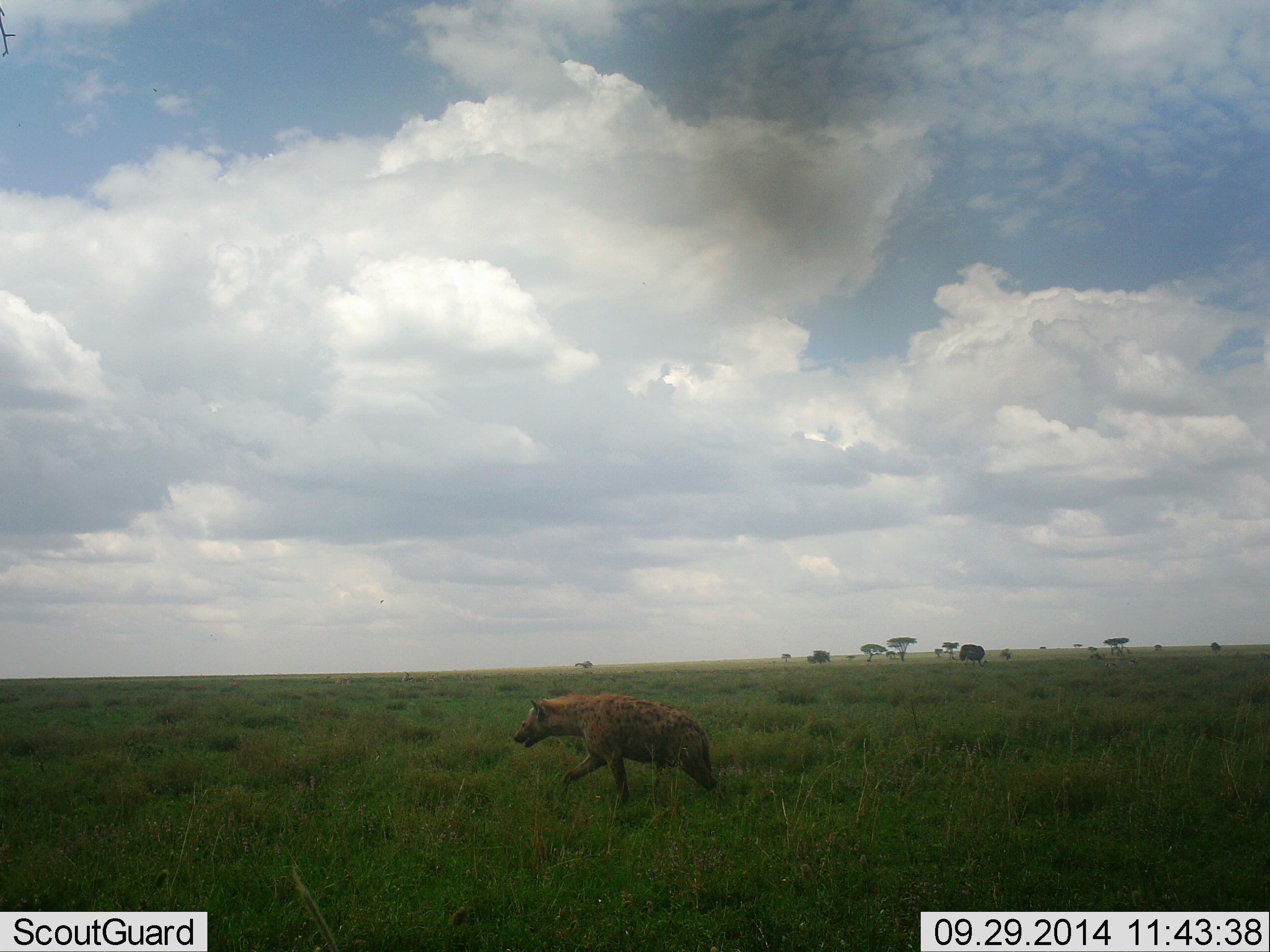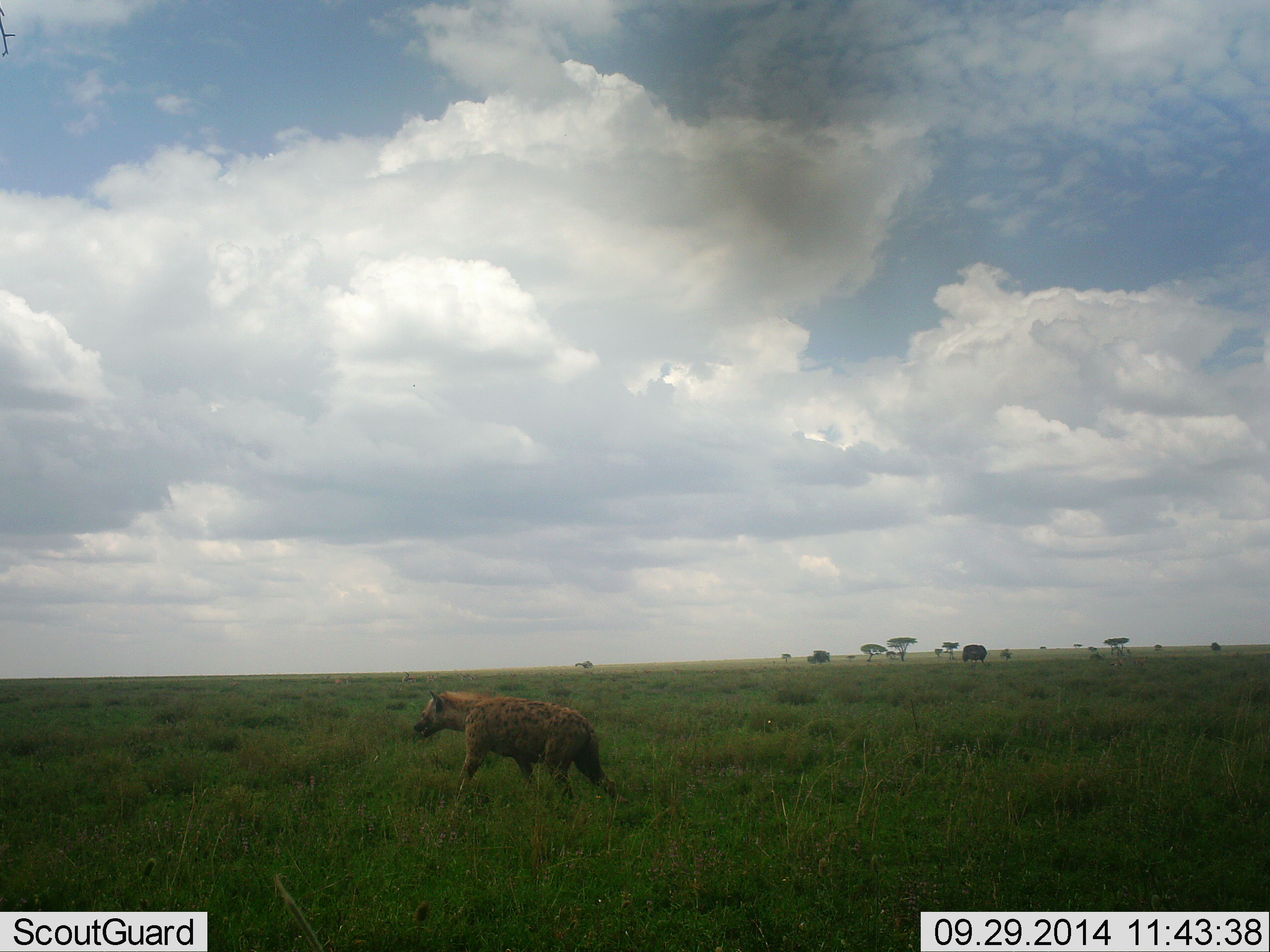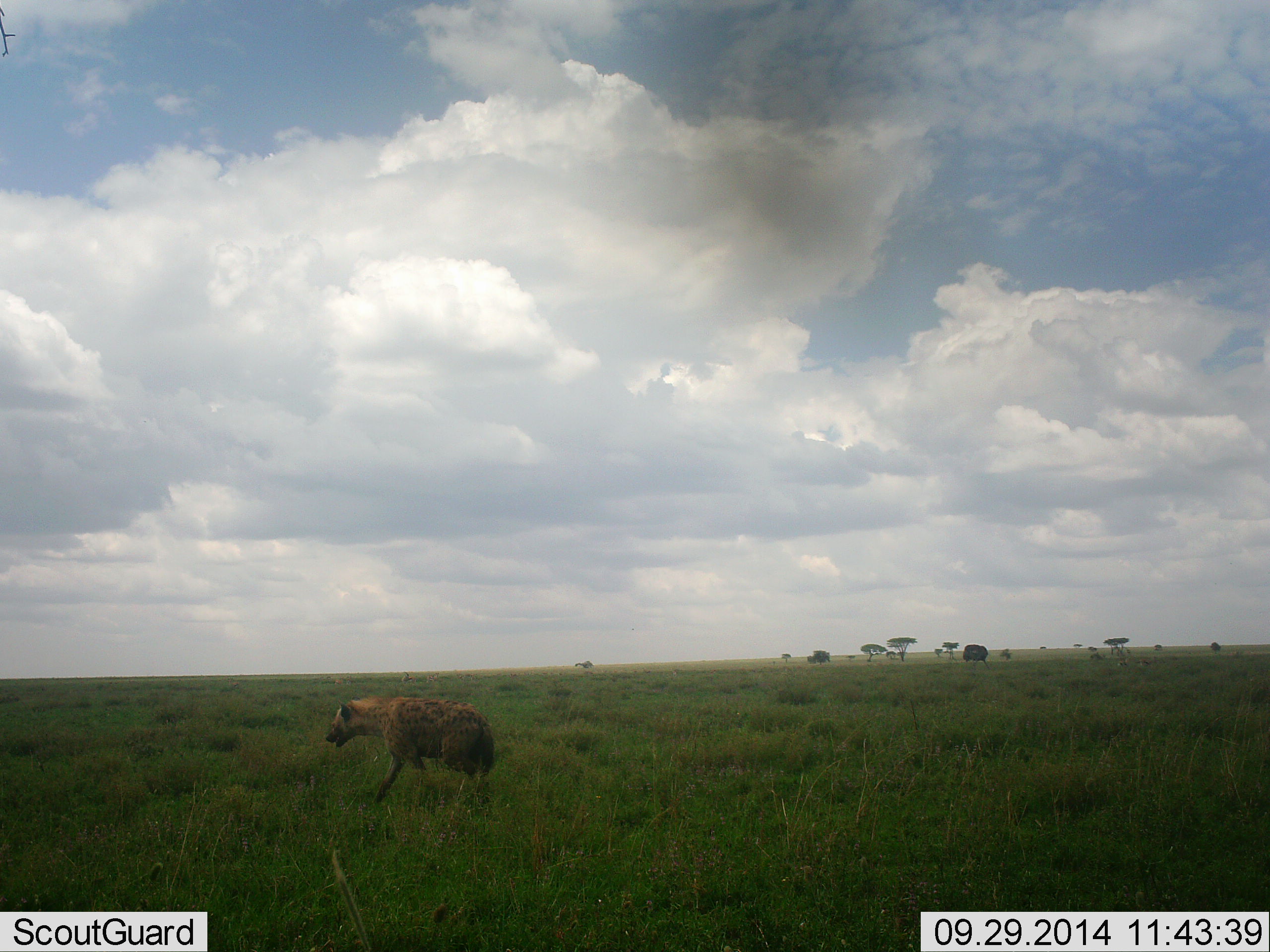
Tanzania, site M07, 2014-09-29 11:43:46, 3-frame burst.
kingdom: Animalia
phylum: Chordata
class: Mammalia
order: Carnivora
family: Hyaenidae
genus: Crocuta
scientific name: Crocuta crocuta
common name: spotted hyena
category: hyenaspotted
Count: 1.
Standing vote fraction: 0%.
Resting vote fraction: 0%.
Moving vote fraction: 100%.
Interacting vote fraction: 0%.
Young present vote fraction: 0%.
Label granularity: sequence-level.